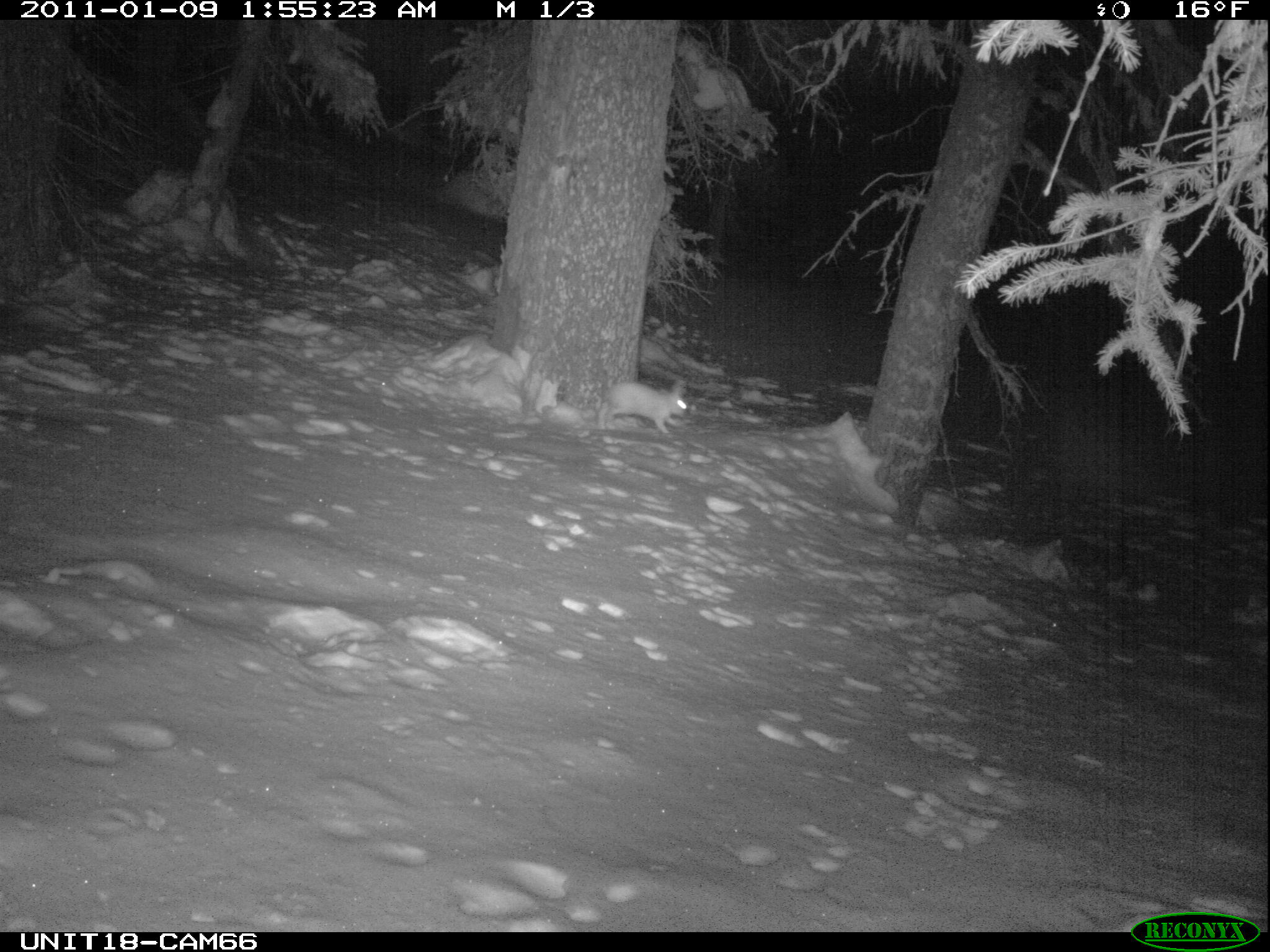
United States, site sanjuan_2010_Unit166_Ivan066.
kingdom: Animalia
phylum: Chordata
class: Mammalia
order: Lagomorpha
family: Leporidae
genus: Lepus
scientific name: Lepus americanus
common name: snowshoe hare